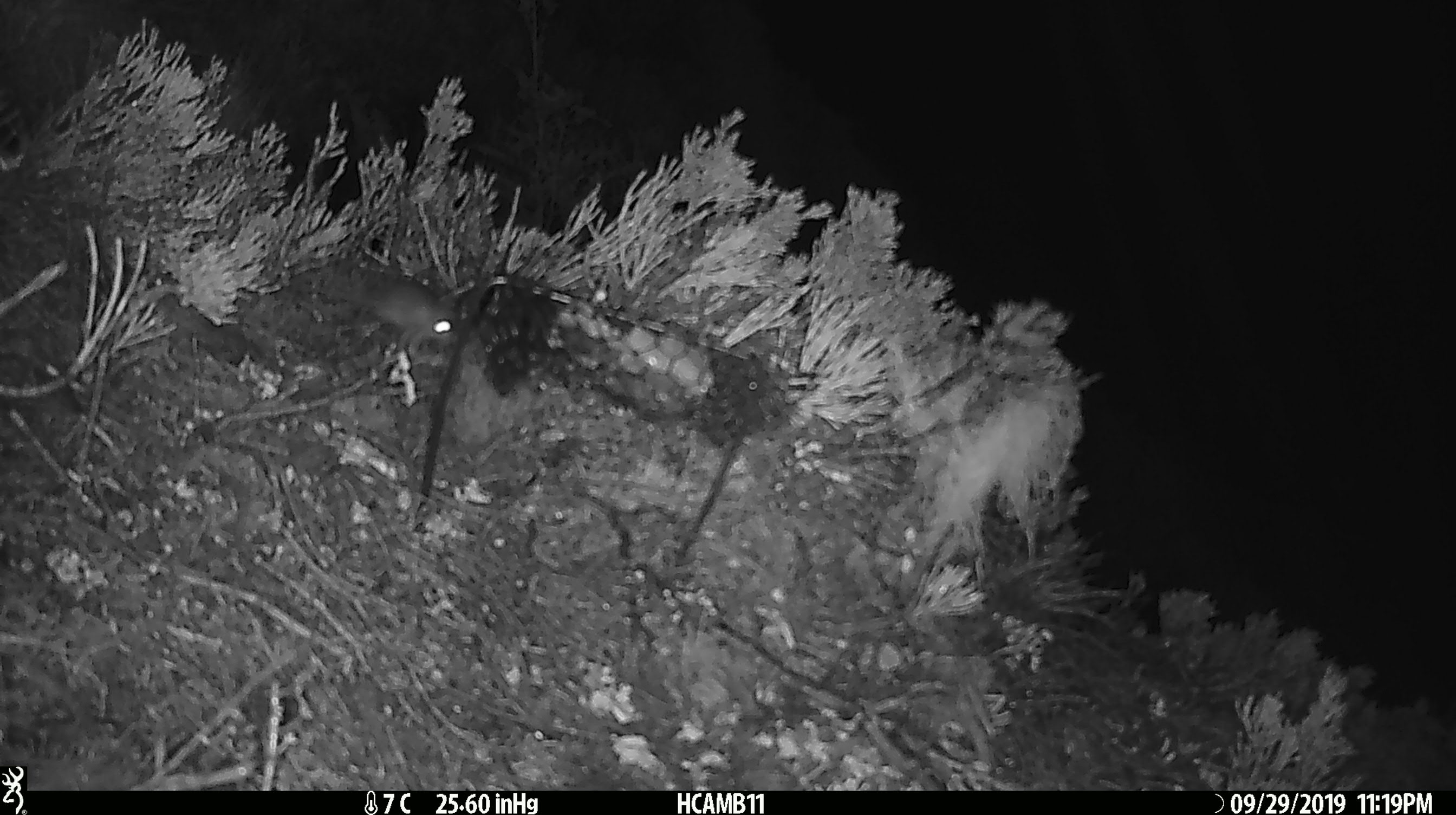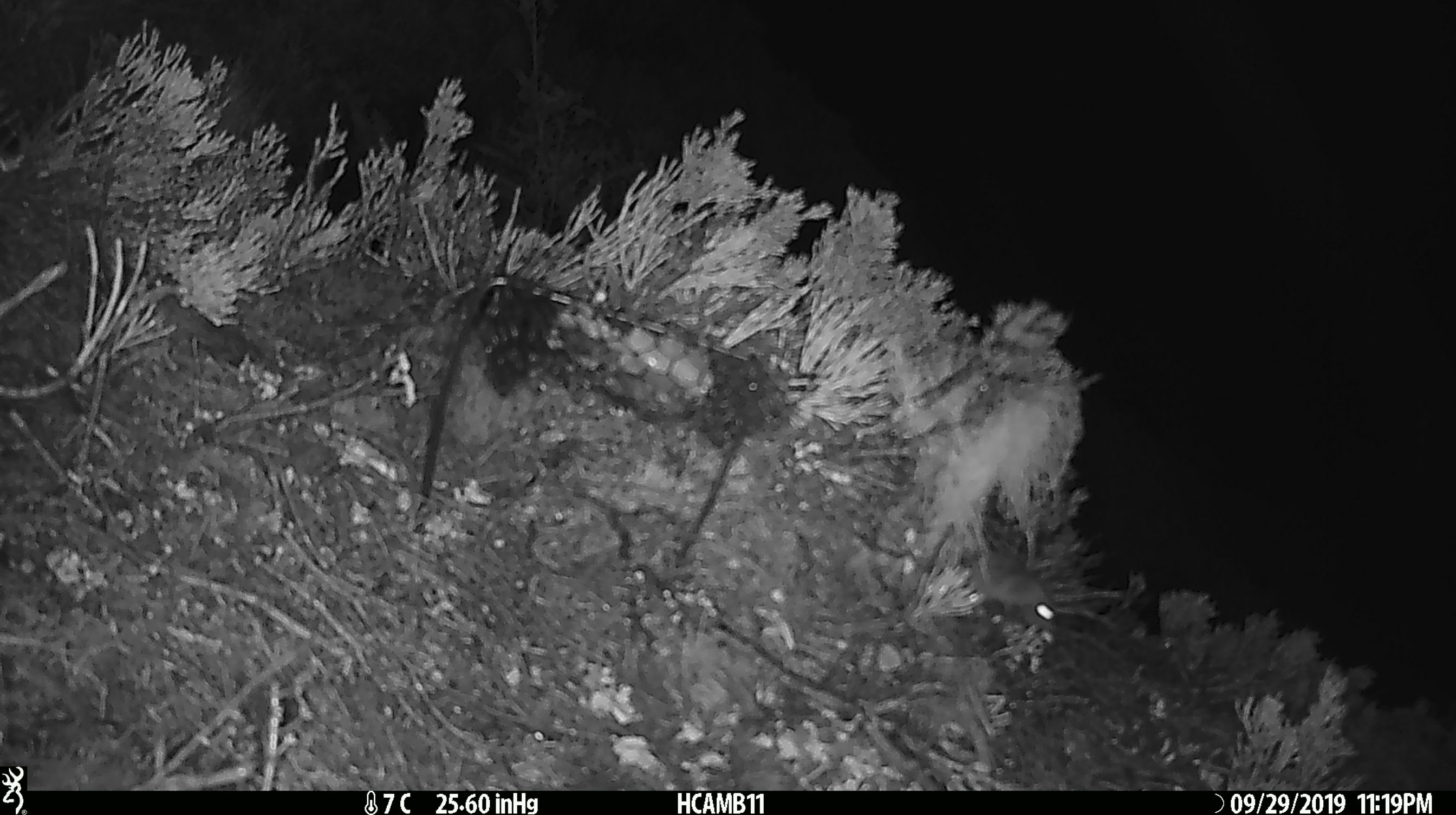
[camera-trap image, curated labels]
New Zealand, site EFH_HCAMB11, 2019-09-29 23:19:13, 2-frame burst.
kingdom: Animalia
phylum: Chordata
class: Mammalia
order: Rodentia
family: Muridae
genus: Mus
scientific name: Mus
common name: mouse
Mouse (Mus).